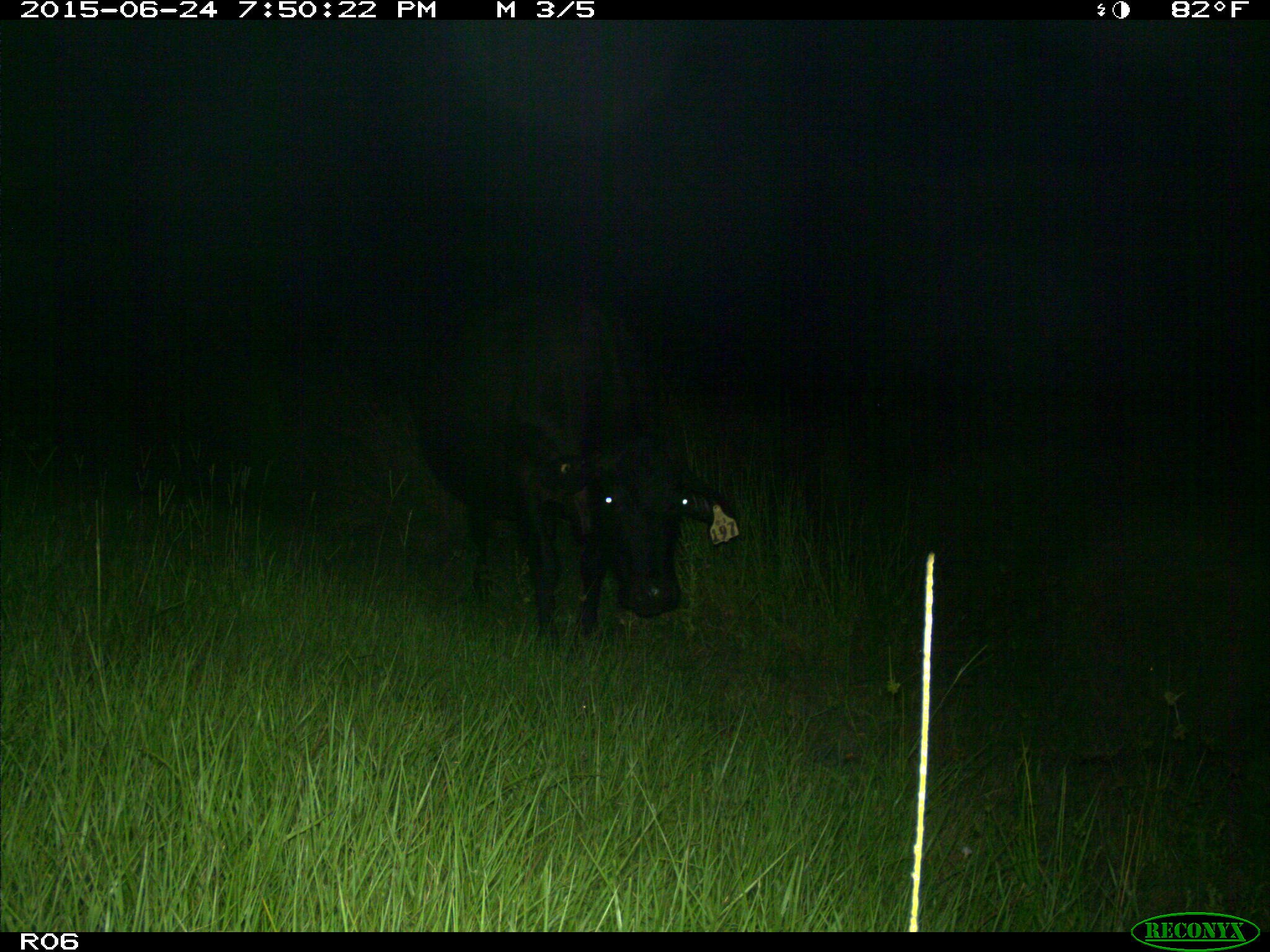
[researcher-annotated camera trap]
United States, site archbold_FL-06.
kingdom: Animalia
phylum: Chordata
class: Mammalia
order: Artiodactyla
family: Bovidae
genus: Bos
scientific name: Bos taurus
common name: domestic cow